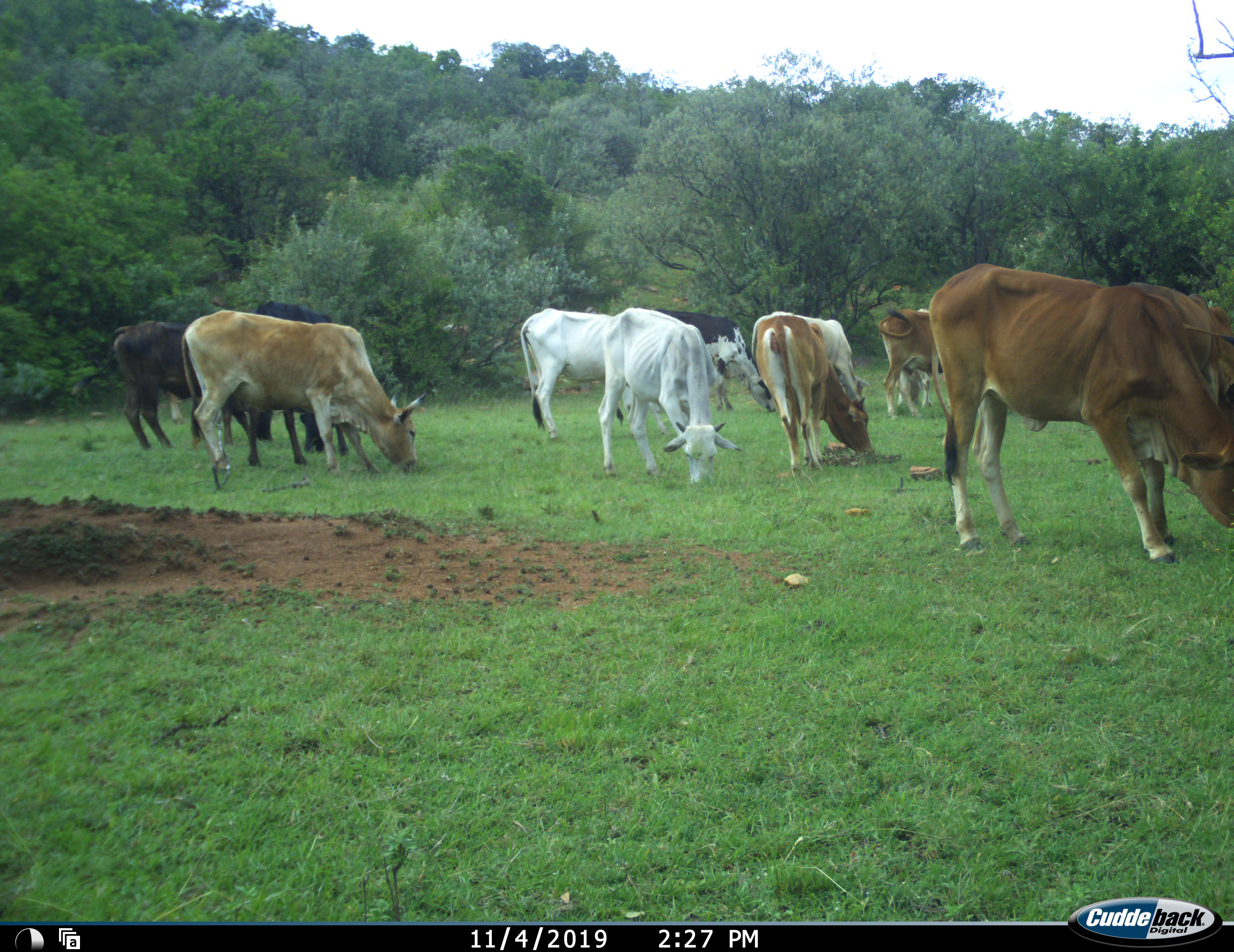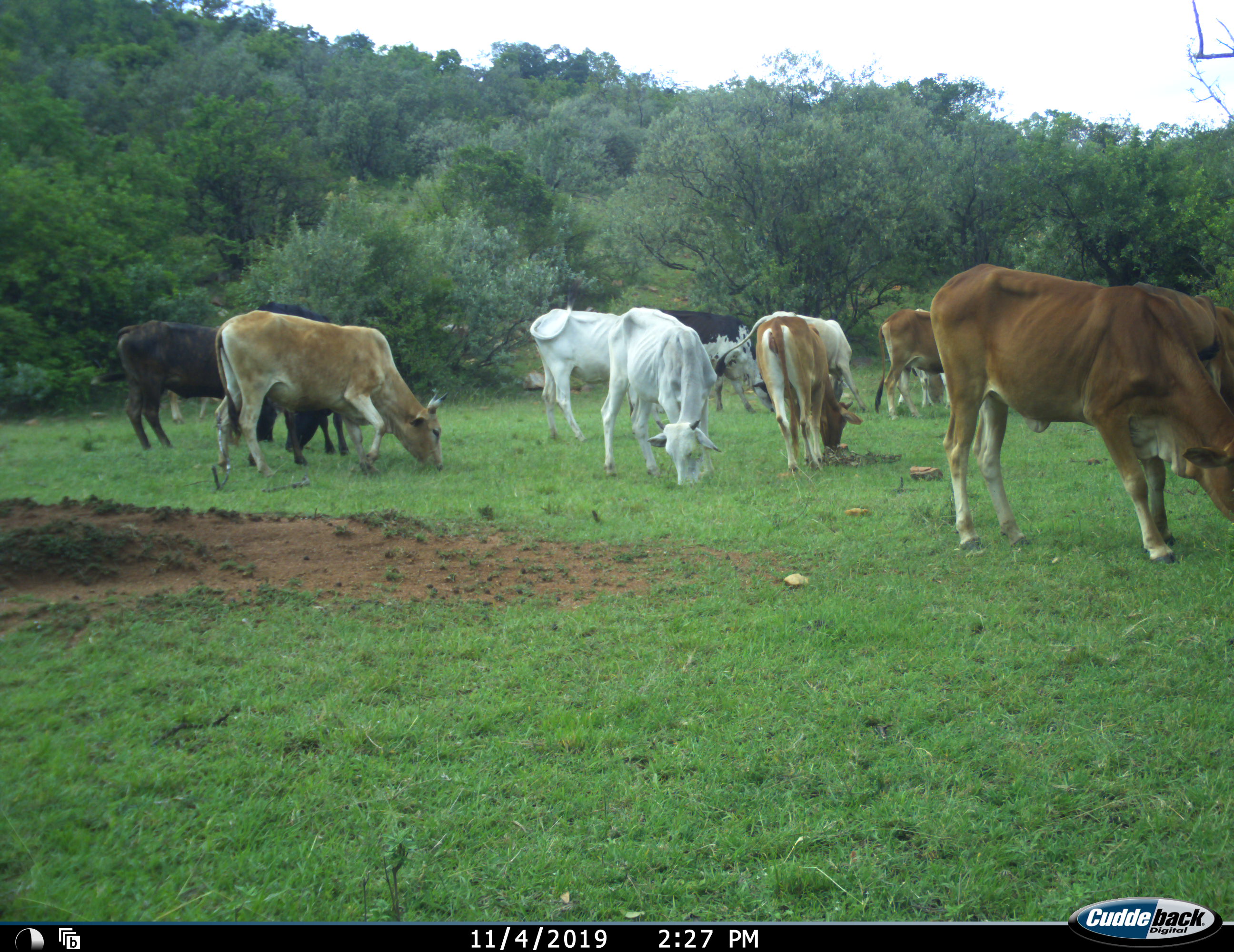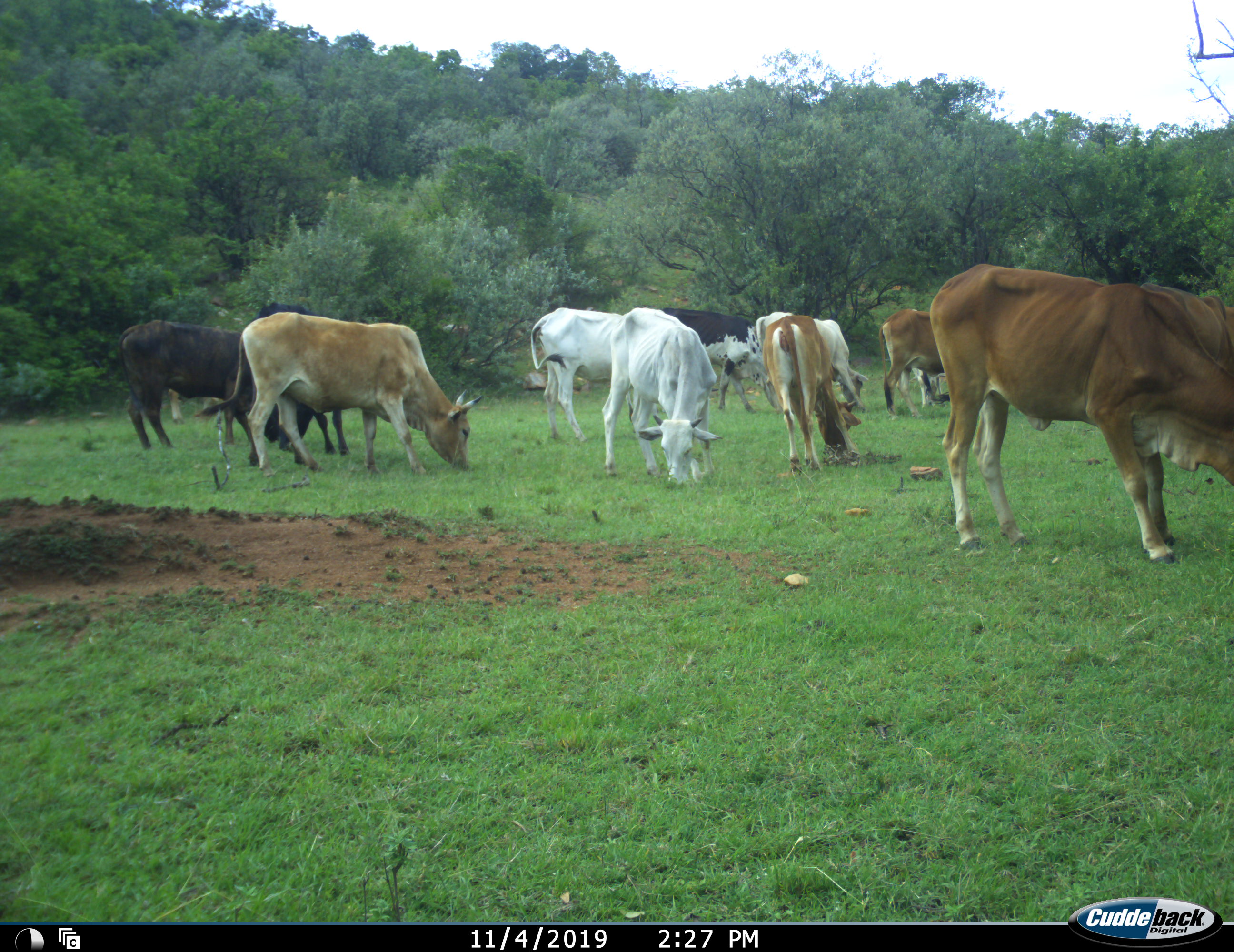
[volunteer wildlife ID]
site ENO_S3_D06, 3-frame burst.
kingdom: Animalia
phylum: Chordata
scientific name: Vertebrata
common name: domestic animal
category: domesticanimal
Domesticanimal (domestic animal) (Vertebrata), count 11-50. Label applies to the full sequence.